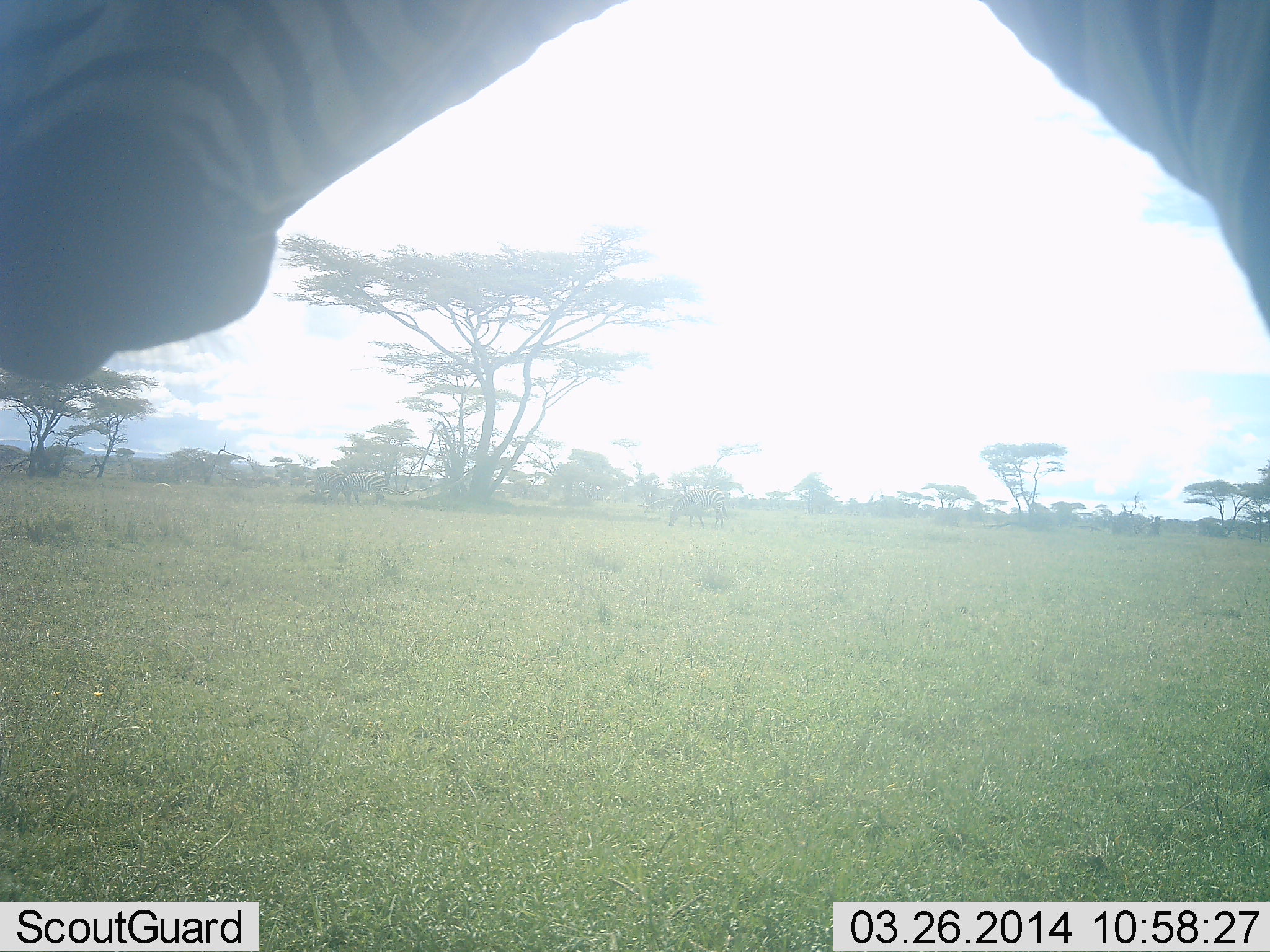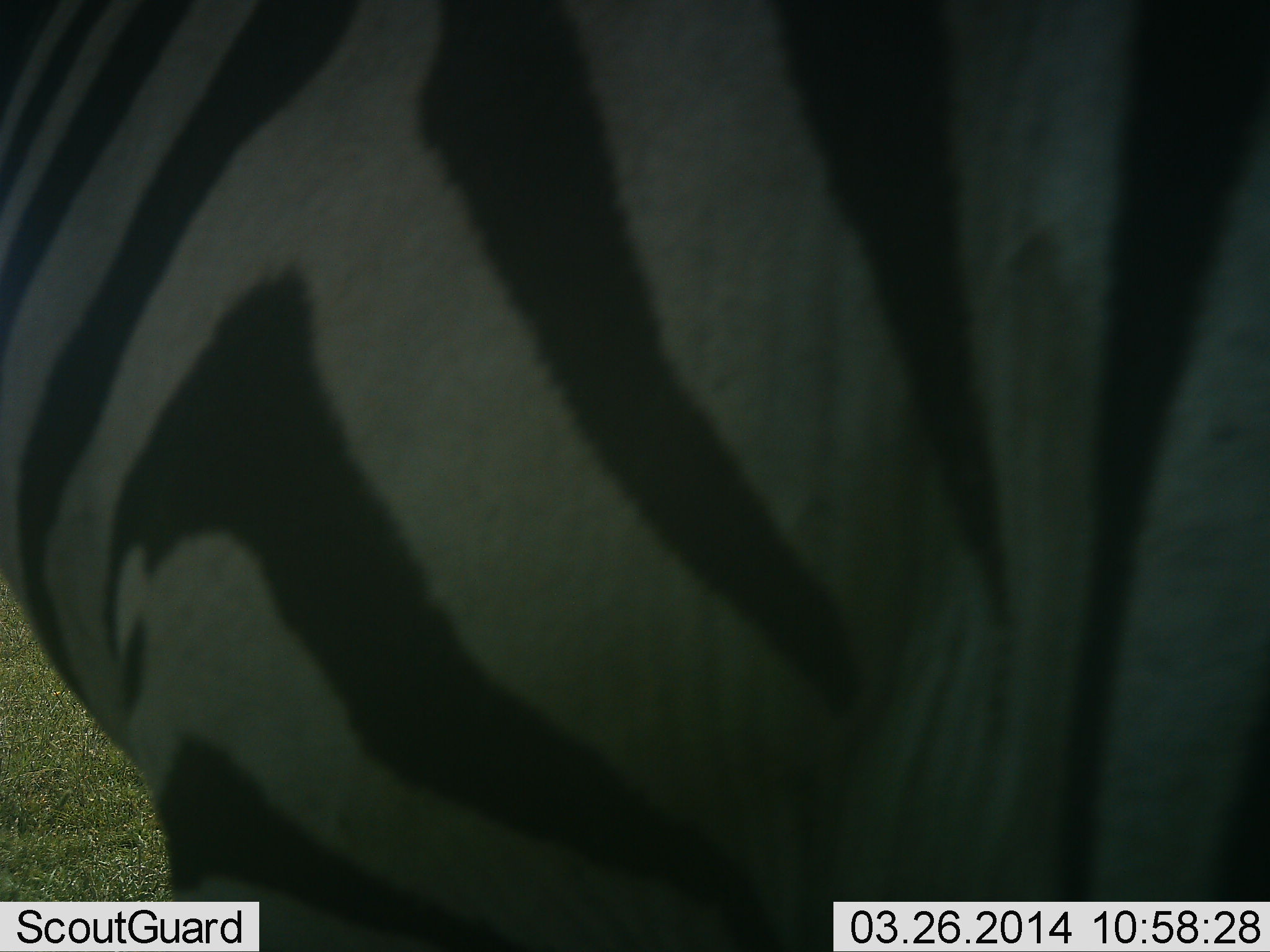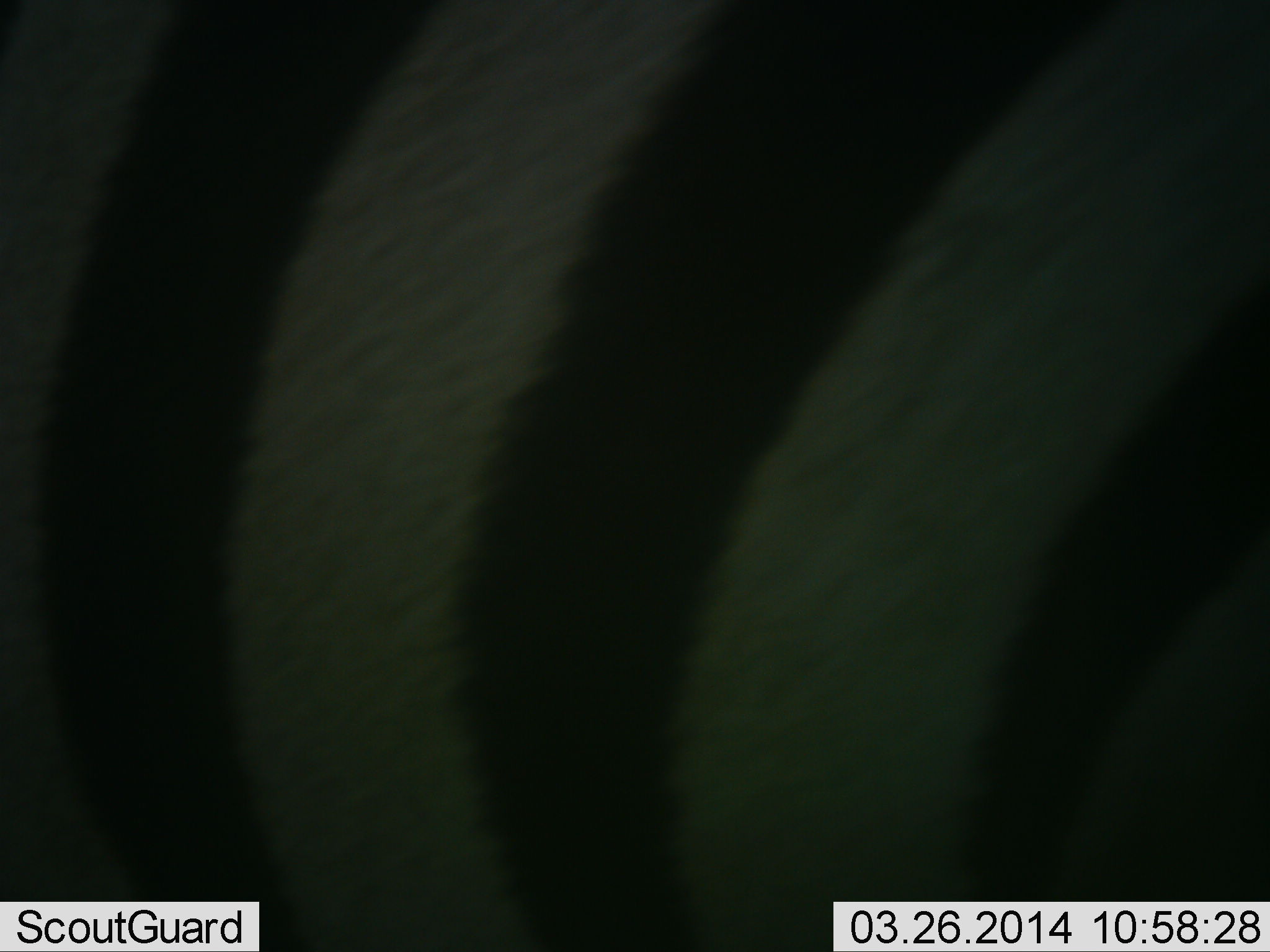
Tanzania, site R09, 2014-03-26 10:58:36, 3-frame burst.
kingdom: Animalia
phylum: Chordata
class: Mammalia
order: Perissodactyla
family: Equidae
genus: Equus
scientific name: Equus quagga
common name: plains zebra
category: zebra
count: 1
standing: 60%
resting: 0%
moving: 60%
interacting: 0%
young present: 0%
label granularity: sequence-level